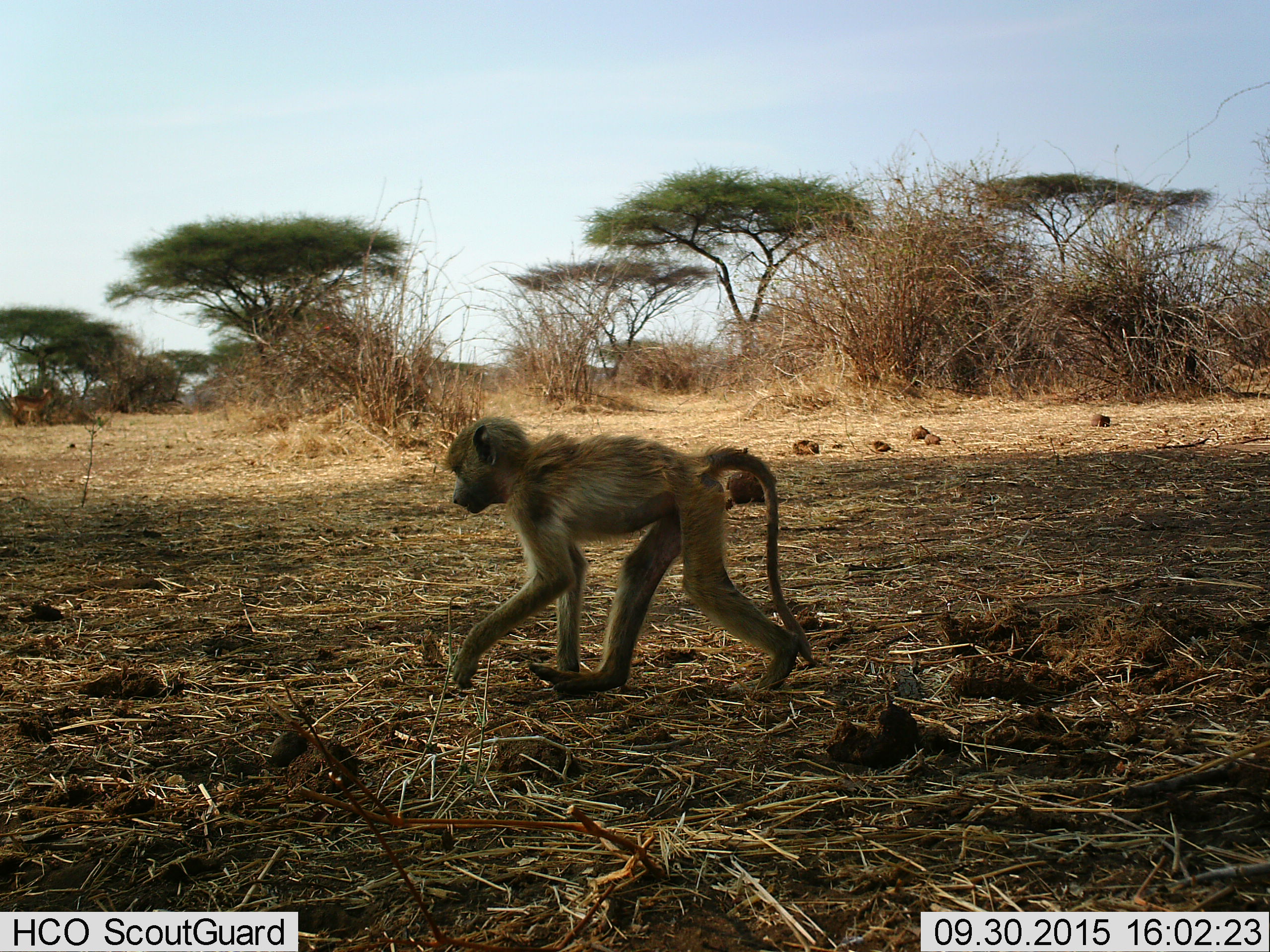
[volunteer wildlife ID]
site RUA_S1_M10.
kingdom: Animalia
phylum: Chordata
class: Mammalia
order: Primates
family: Cercopithecidae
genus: Papio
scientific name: Papio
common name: baboon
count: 1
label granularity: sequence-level